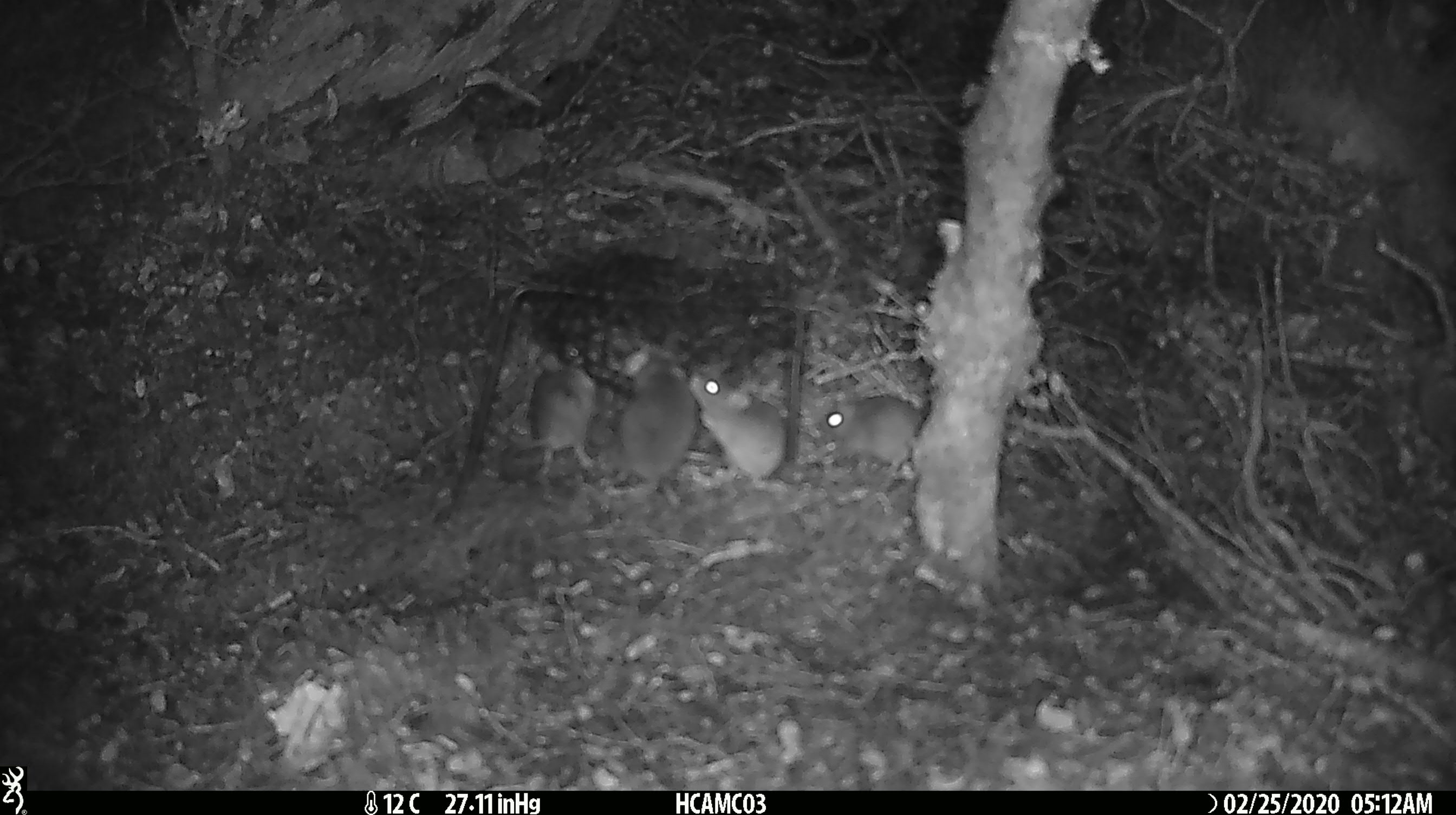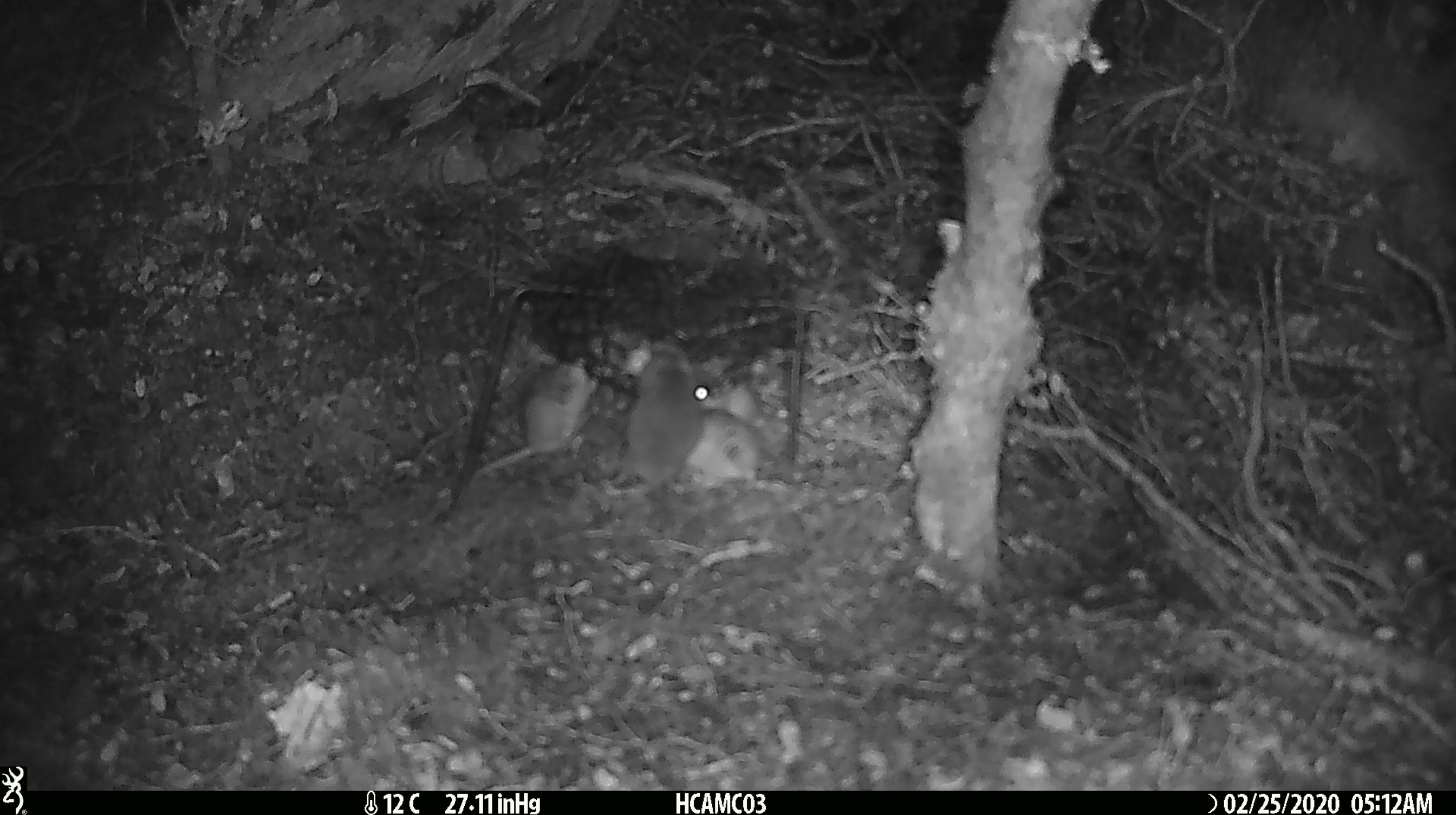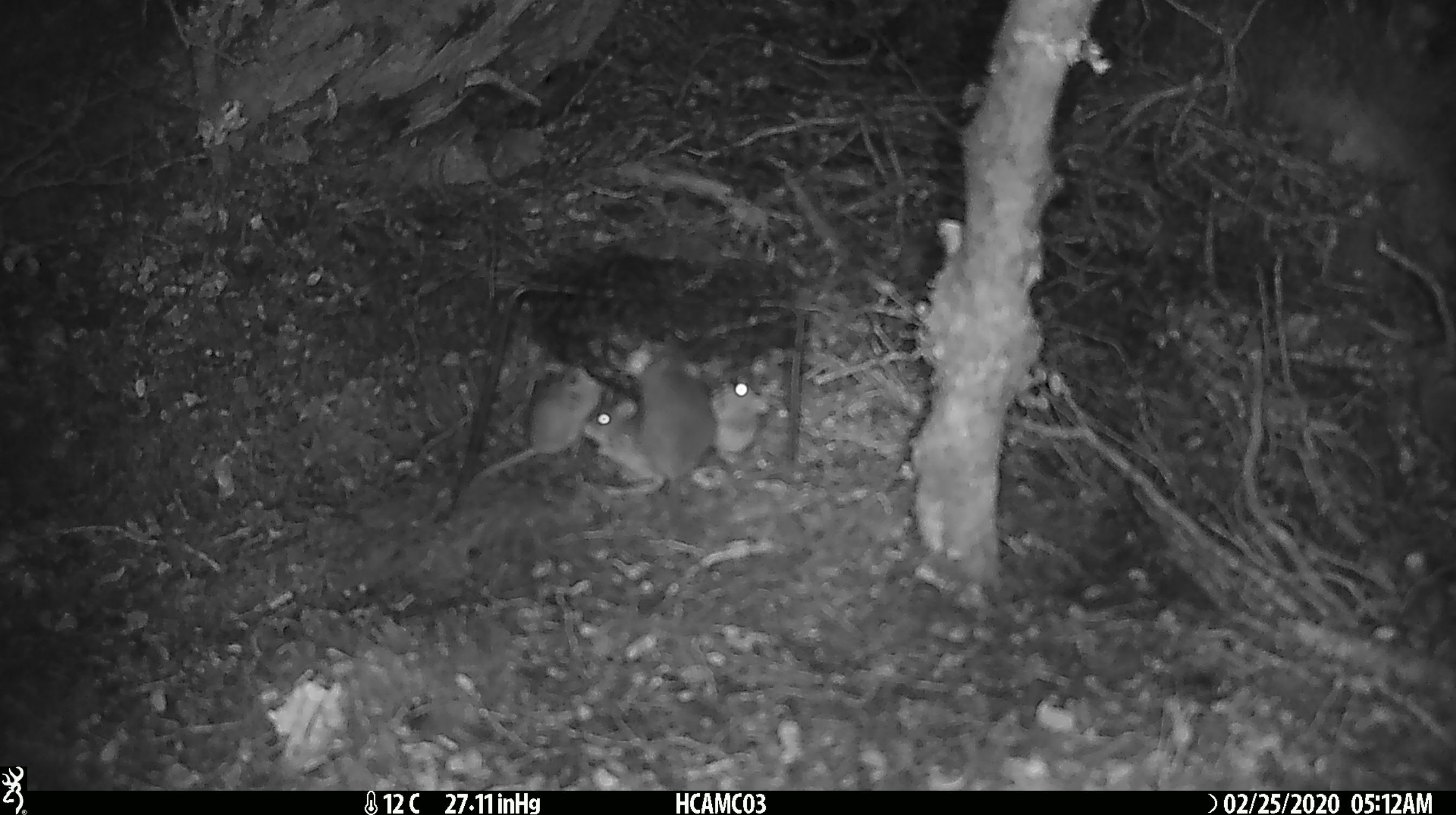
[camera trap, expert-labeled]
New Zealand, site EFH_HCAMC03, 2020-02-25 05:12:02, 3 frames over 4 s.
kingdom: Animalia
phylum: Chordata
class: Mammalia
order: Rodentia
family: Muridae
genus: Mus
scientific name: Mus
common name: mouse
Mouse (Mus).